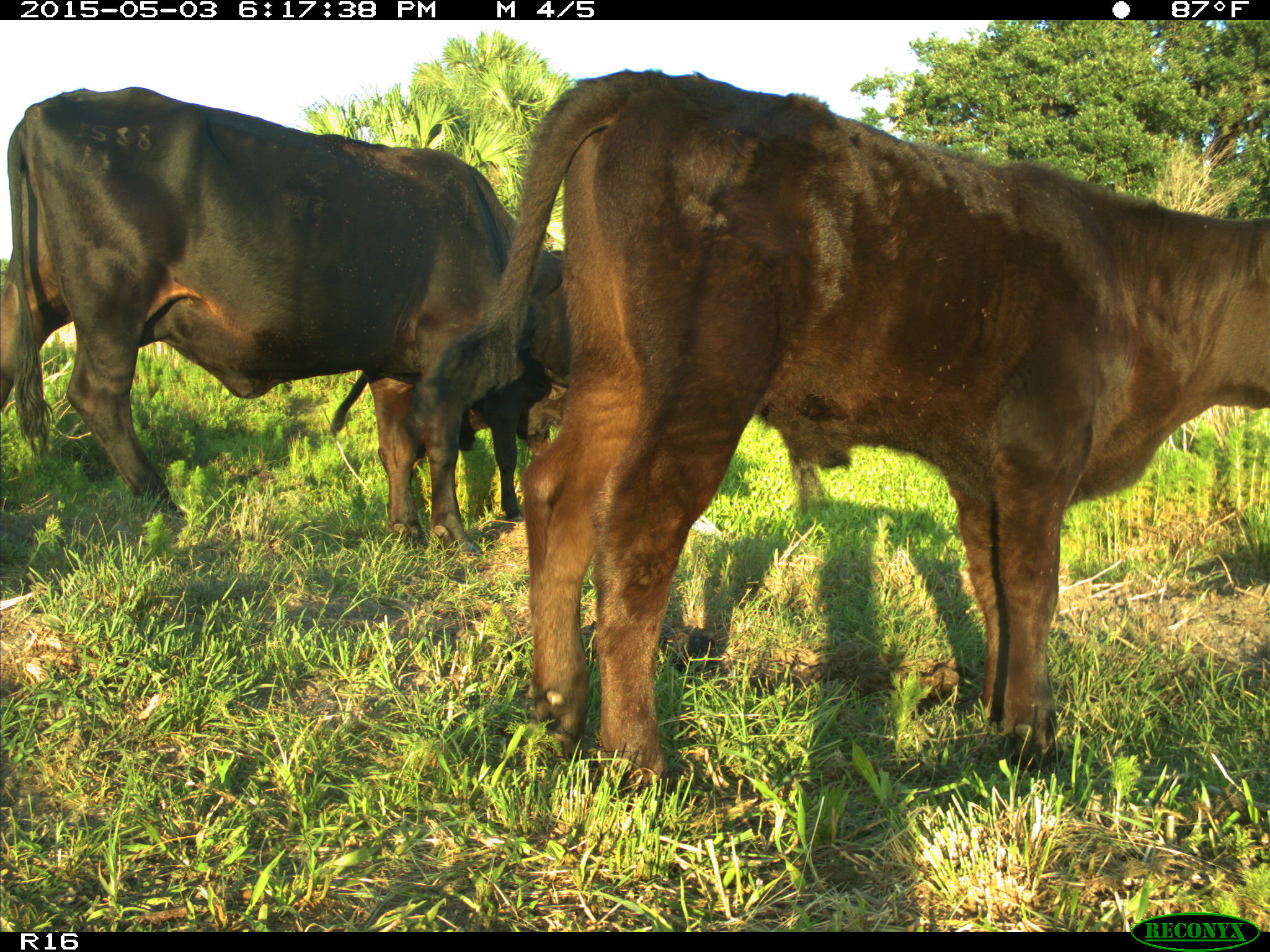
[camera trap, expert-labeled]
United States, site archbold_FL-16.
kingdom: Animalia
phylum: Chordata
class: Mammalia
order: Artiodactyla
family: Bovidae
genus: Bos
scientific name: Bos taurus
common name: domestic cow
Bos taurus (domestic cow).